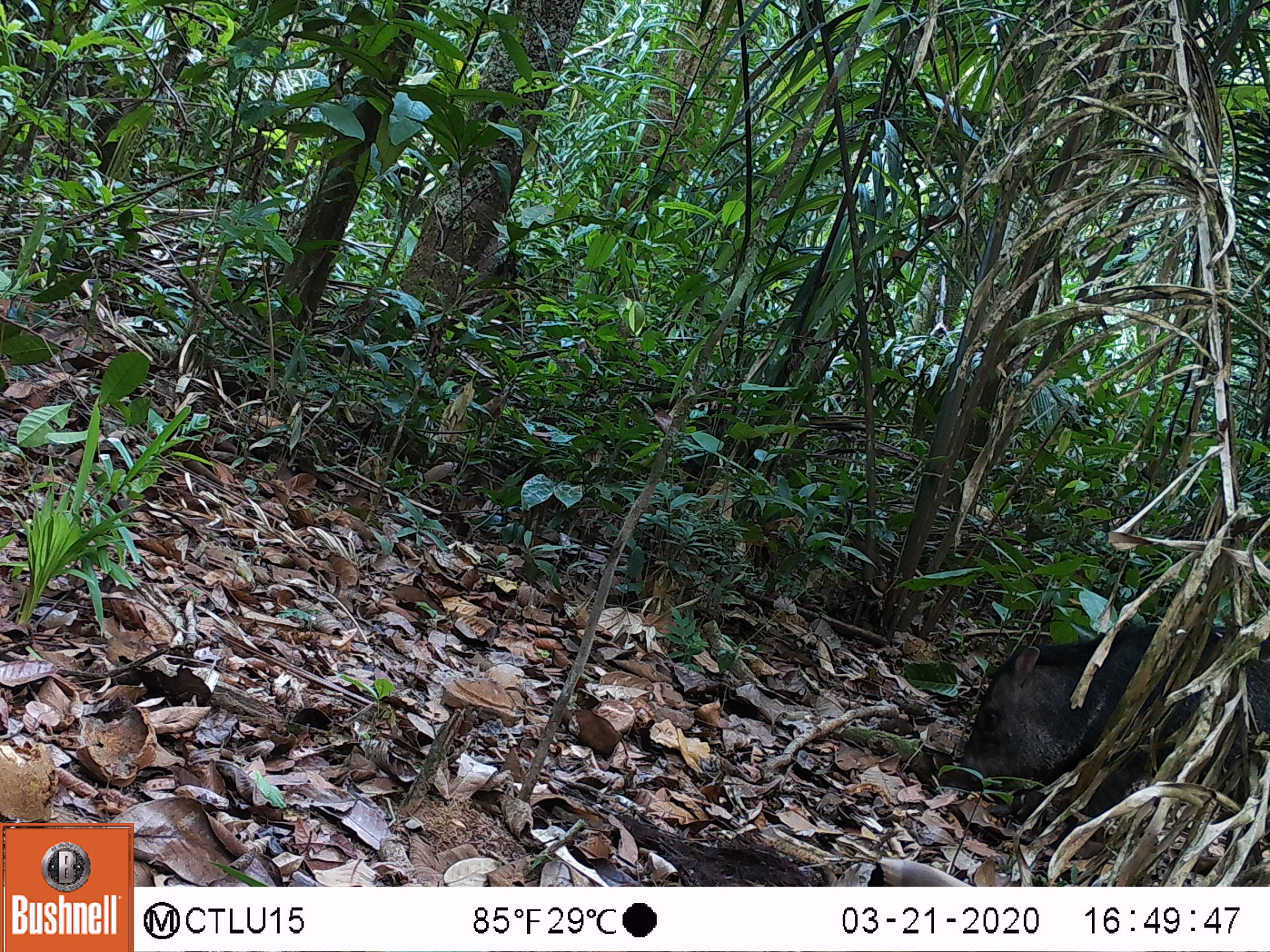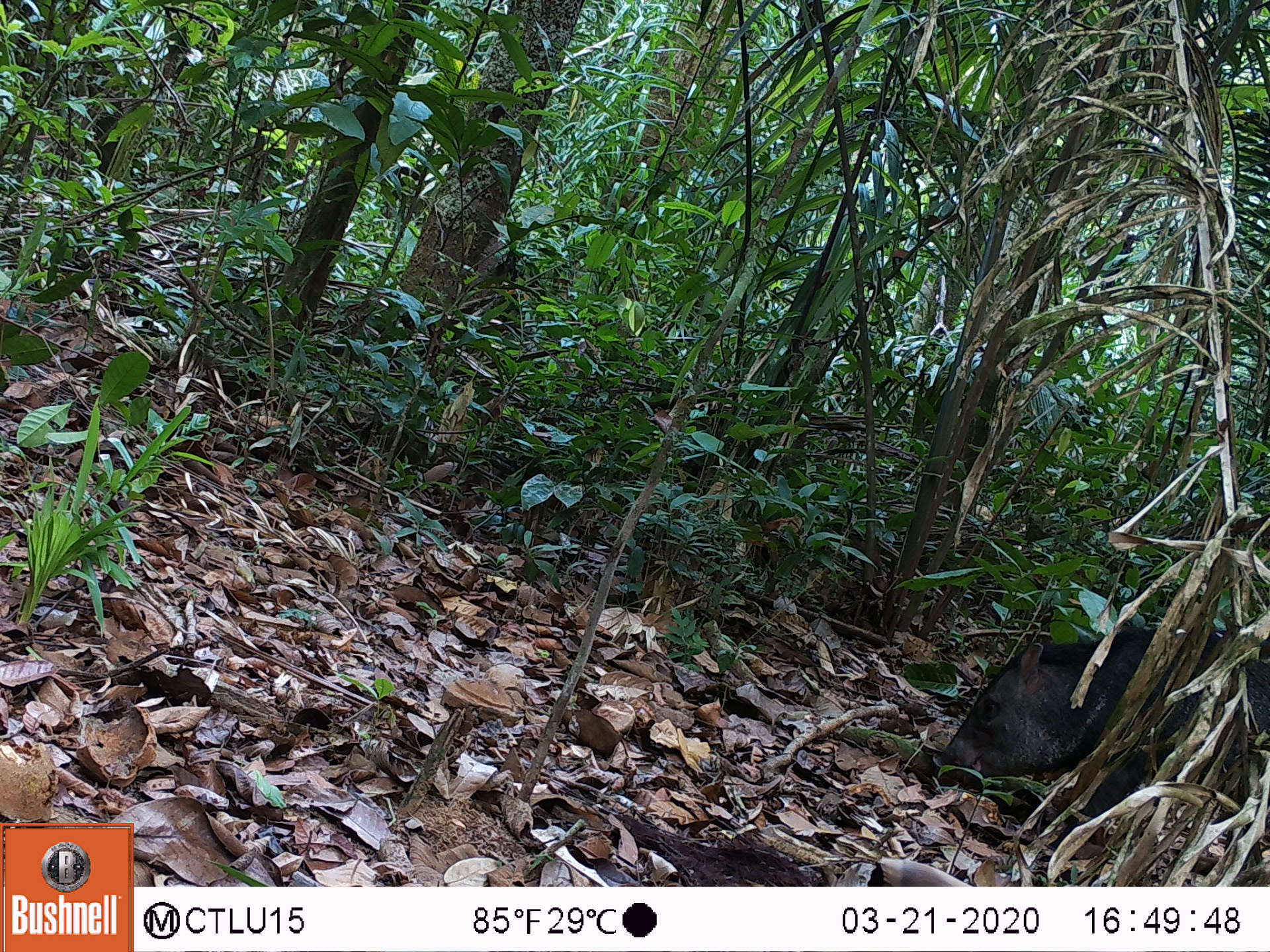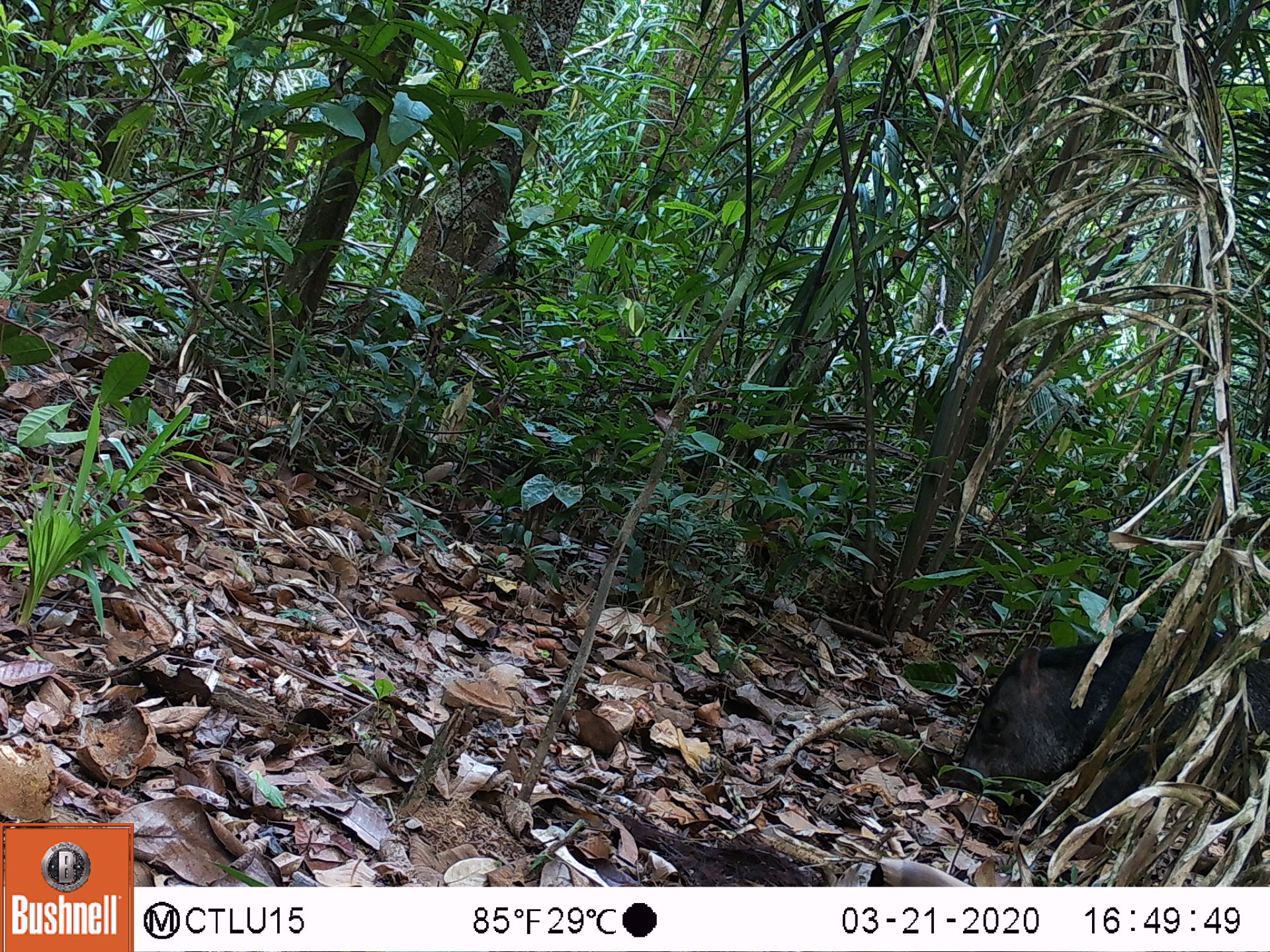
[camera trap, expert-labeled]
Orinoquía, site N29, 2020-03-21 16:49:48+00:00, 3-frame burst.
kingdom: Animalia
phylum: Chordata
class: Mammalia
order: Artiodactyla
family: Tayassuidae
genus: Pecari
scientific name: Pecari tajacu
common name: collared peccary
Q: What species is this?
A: Collared peccary (Pecari tajacu).